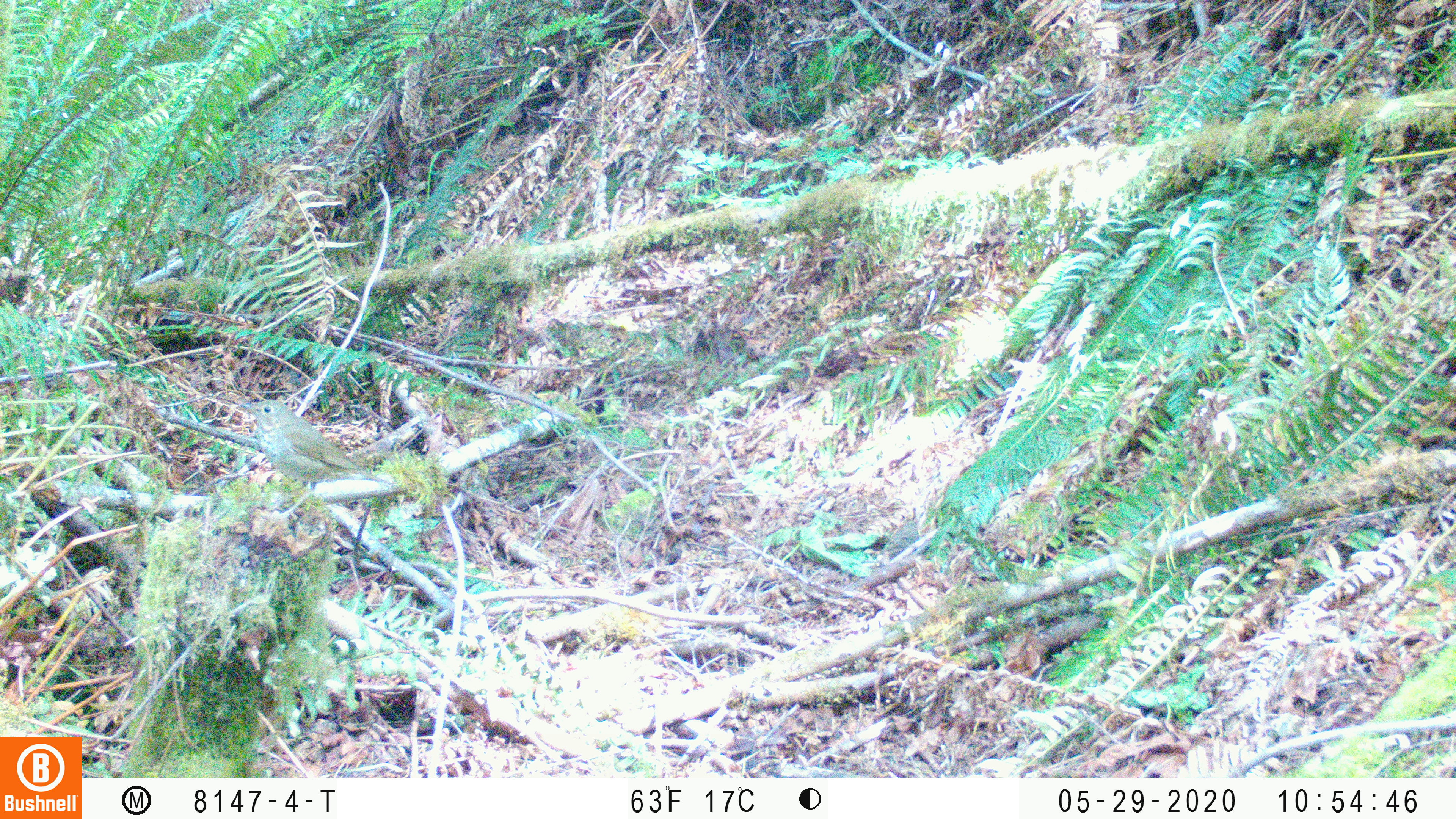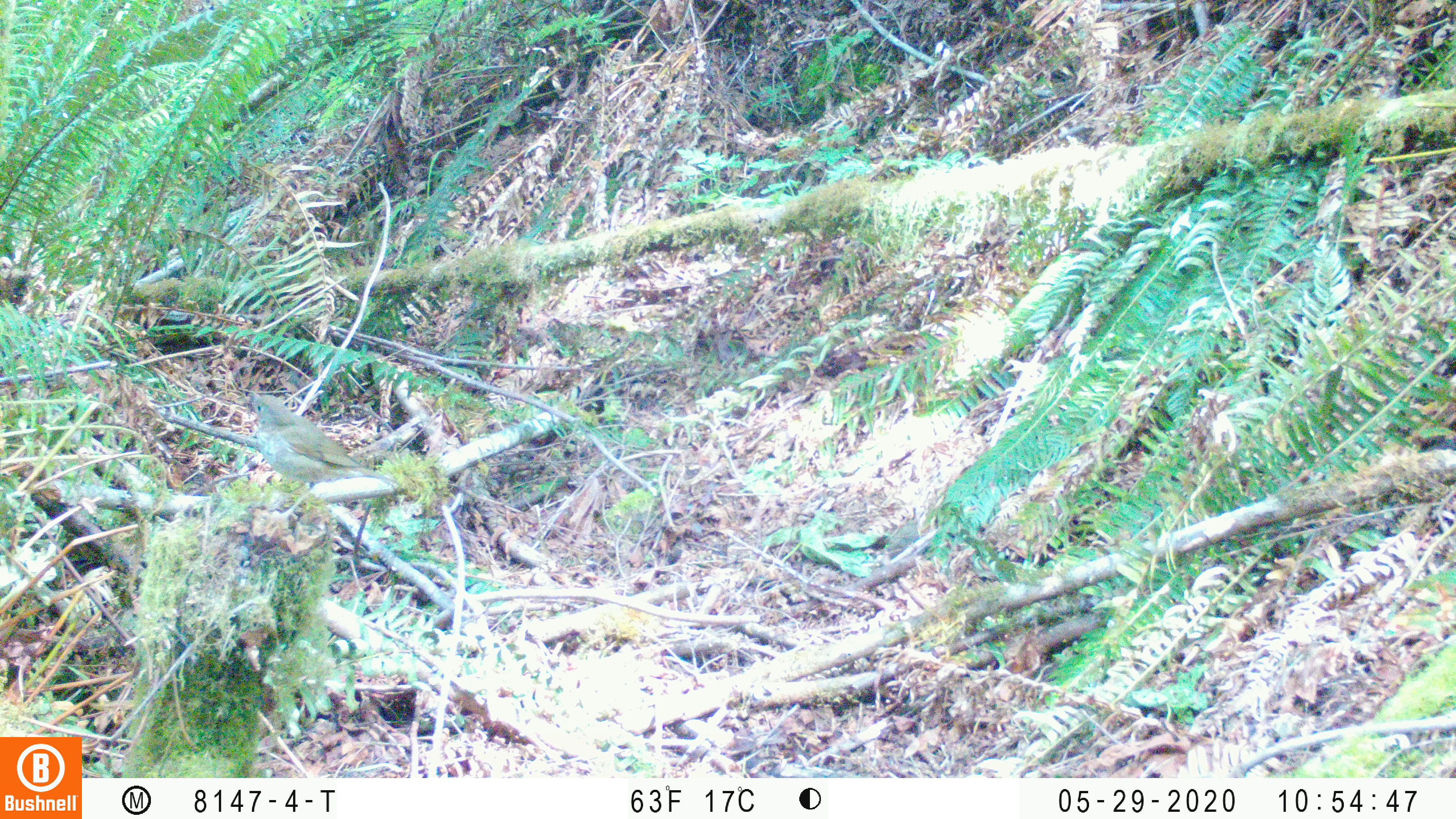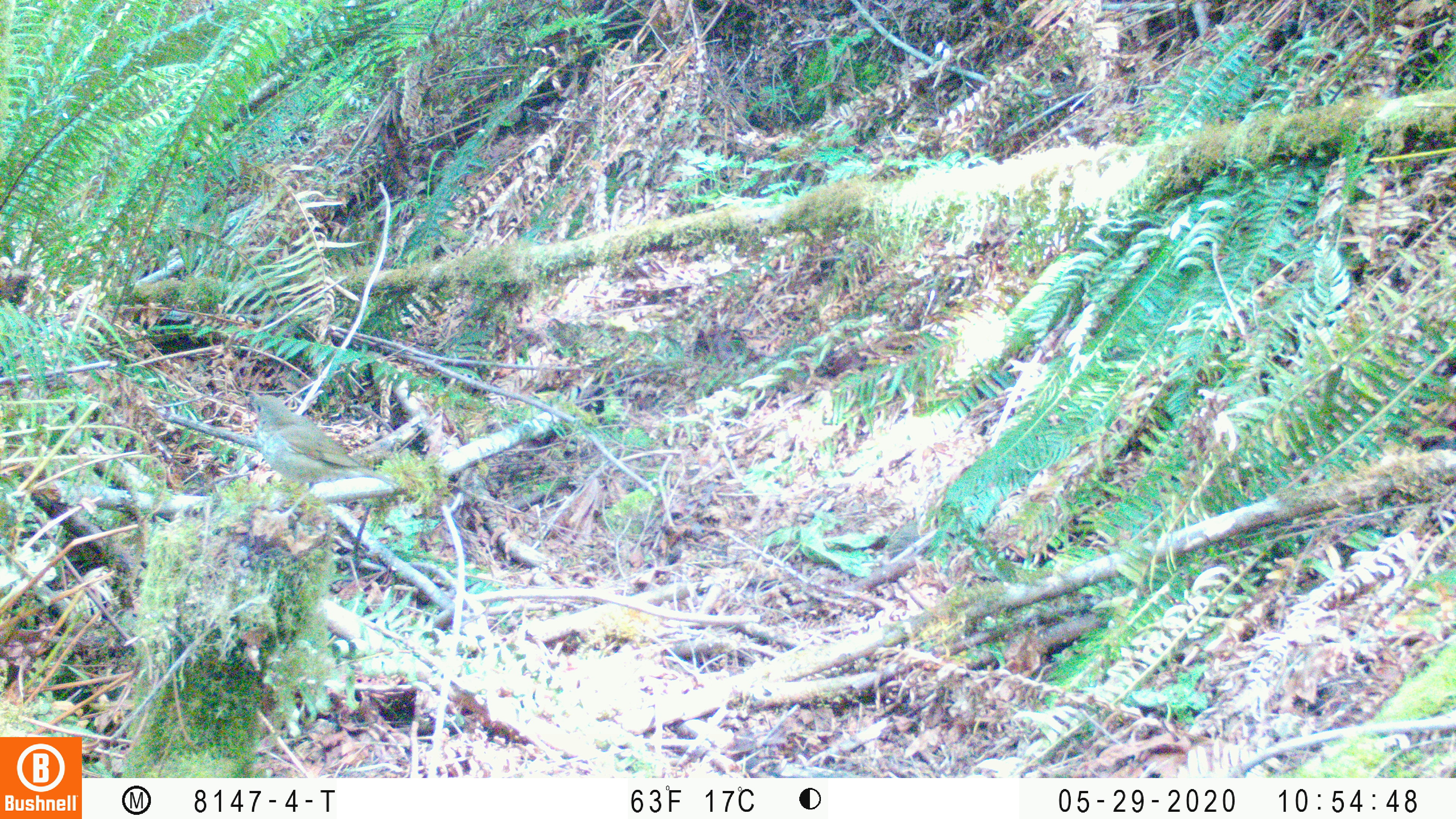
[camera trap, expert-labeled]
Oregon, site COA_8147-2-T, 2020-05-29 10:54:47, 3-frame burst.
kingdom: Animalia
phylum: Chordata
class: Aves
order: Passeriformes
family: Turdidae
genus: Catharus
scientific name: Catharus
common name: brown thrushes and nightingale-thrushes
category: catharus species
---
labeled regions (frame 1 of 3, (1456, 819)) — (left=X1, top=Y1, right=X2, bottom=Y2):
catharus species: (left=235, top=395, right=413, bottom=513)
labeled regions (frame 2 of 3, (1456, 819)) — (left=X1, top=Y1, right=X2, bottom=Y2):
catharus species: (left=239, top=381, right=409, bottom=524)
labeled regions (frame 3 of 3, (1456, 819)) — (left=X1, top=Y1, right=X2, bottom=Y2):
catharus species: (left=243, top=392, right=409, bottom=505)